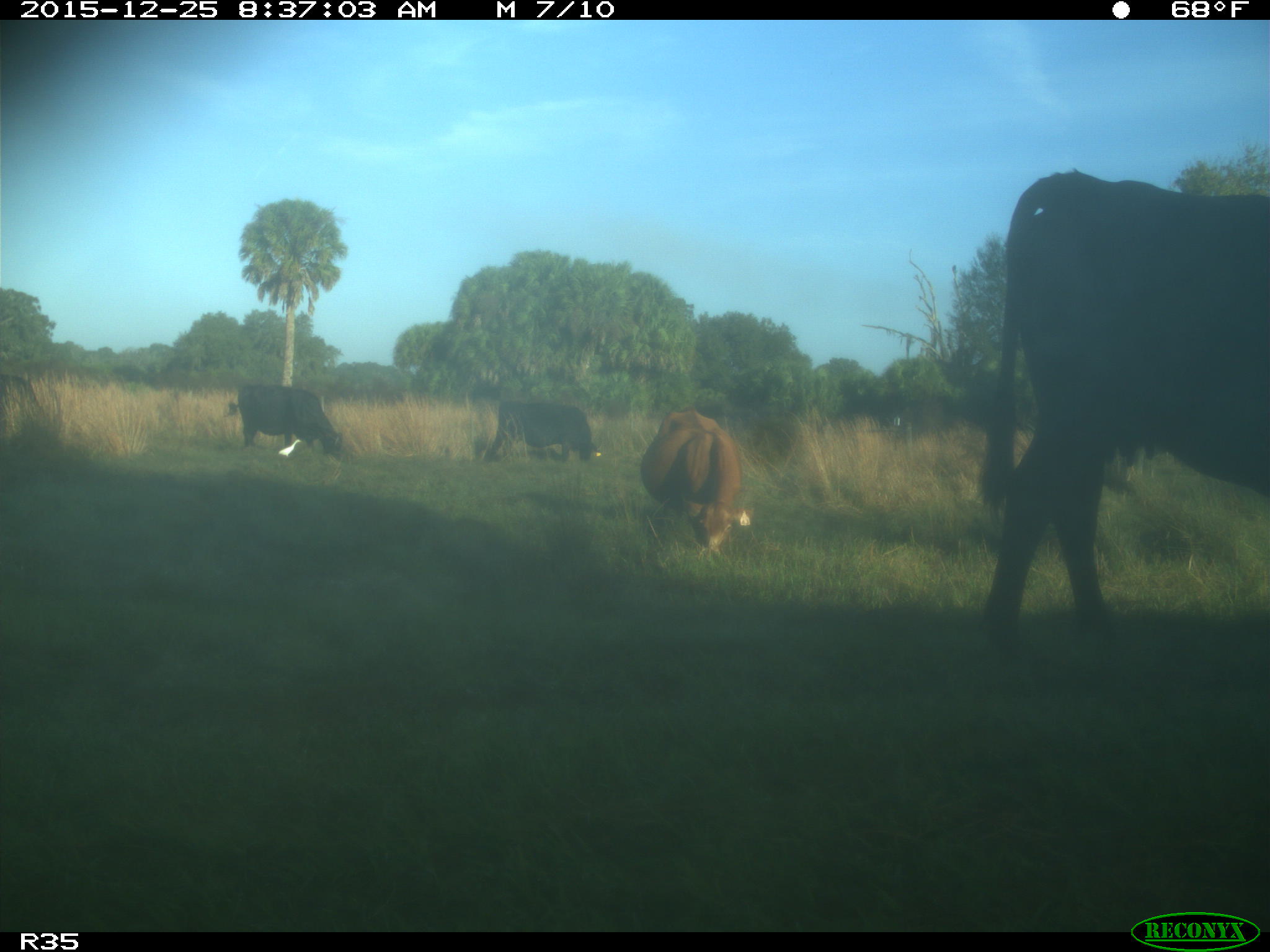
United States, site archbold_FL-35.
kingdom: Animalia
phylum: Chordata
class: Mammalia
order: Artiodactyla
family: Bovidae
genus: Bos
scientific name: Bos taurus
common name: domestic cow